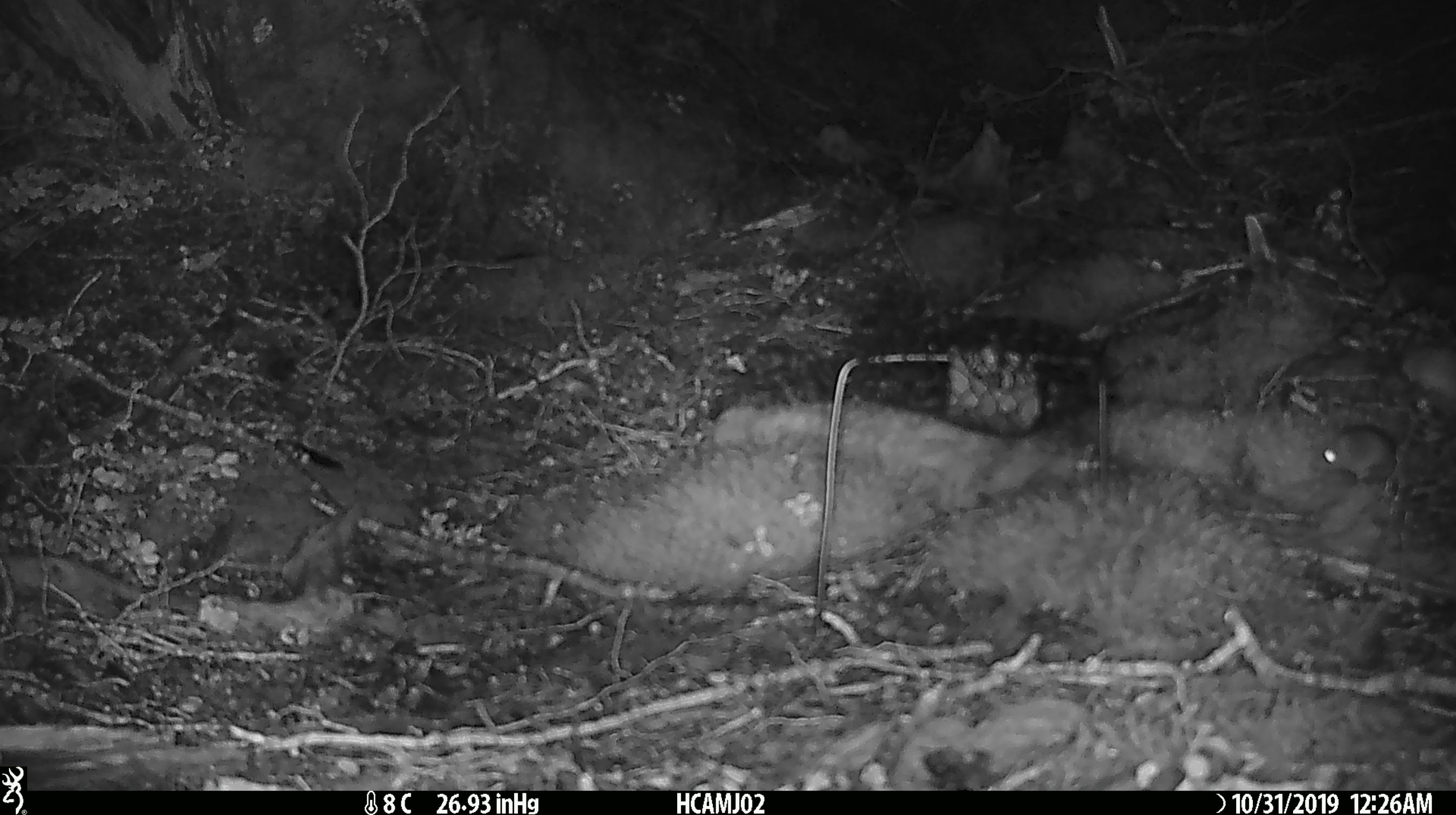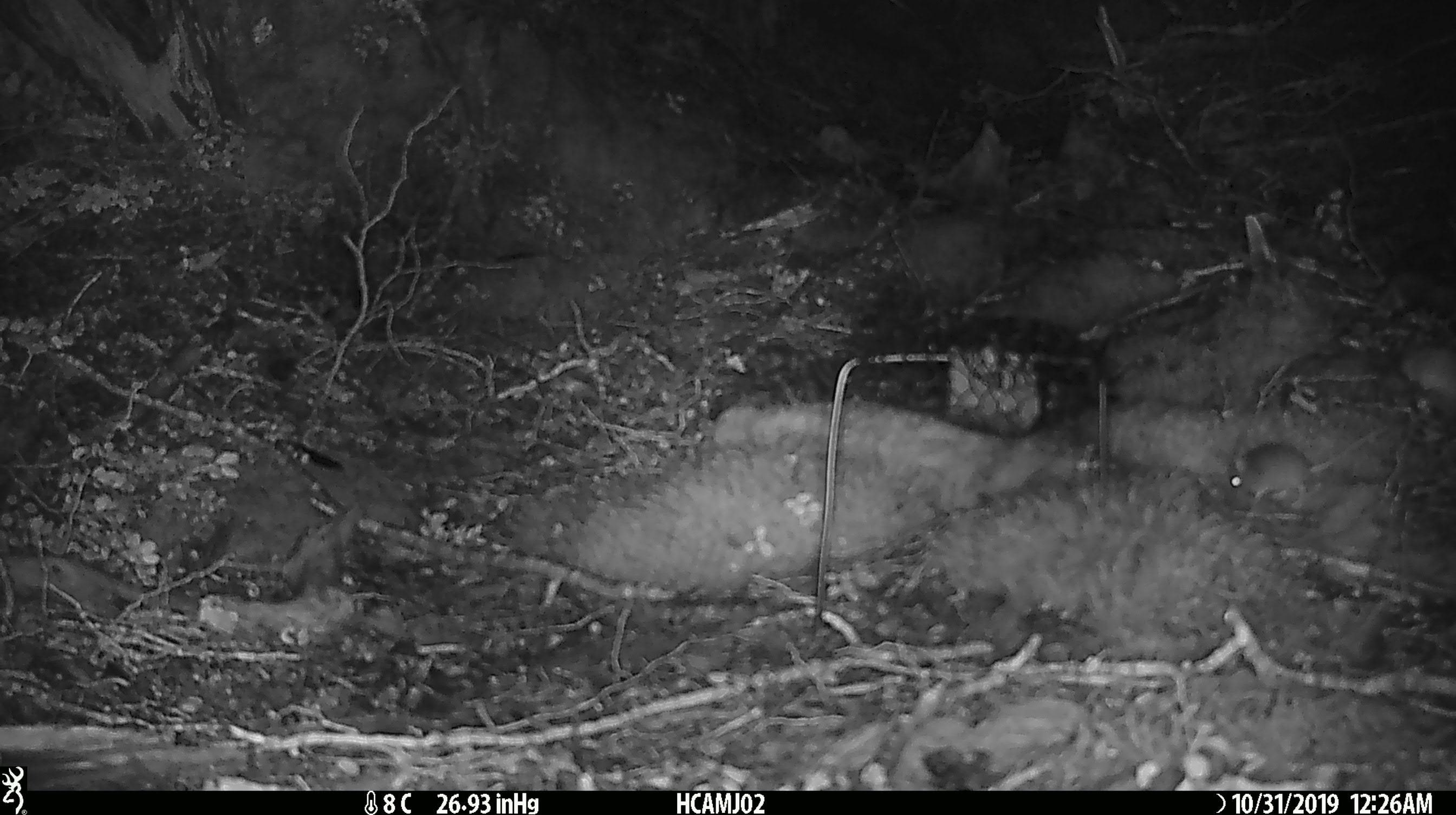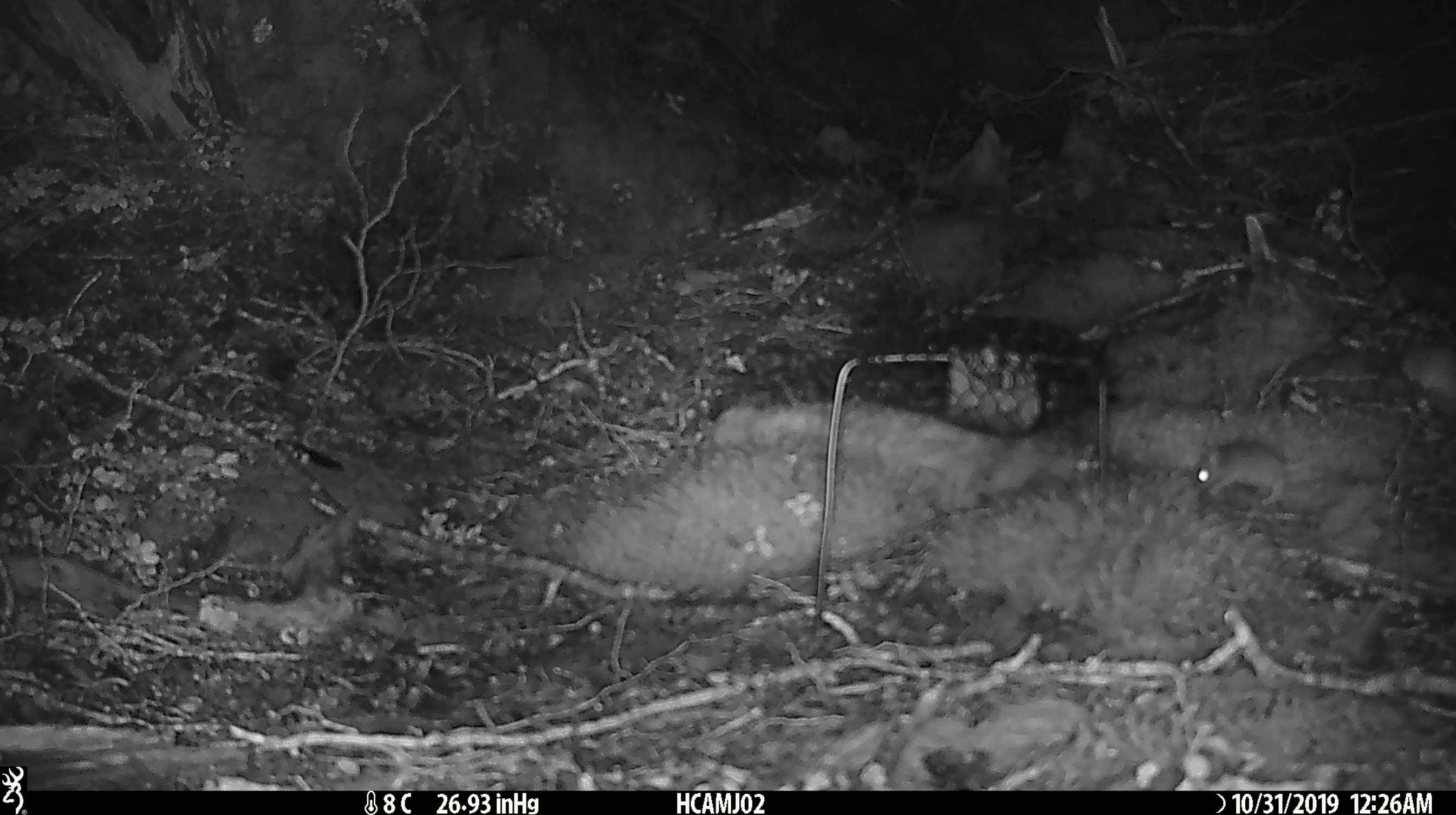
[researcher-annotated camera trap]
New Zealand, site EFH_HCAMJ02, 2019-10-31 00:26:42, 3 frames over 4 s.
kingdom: Animalia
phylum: Chordata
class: Mammalia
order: Rodentia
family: Muridae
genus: Mus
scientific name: Mus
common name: mouse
Mouse (Mus).